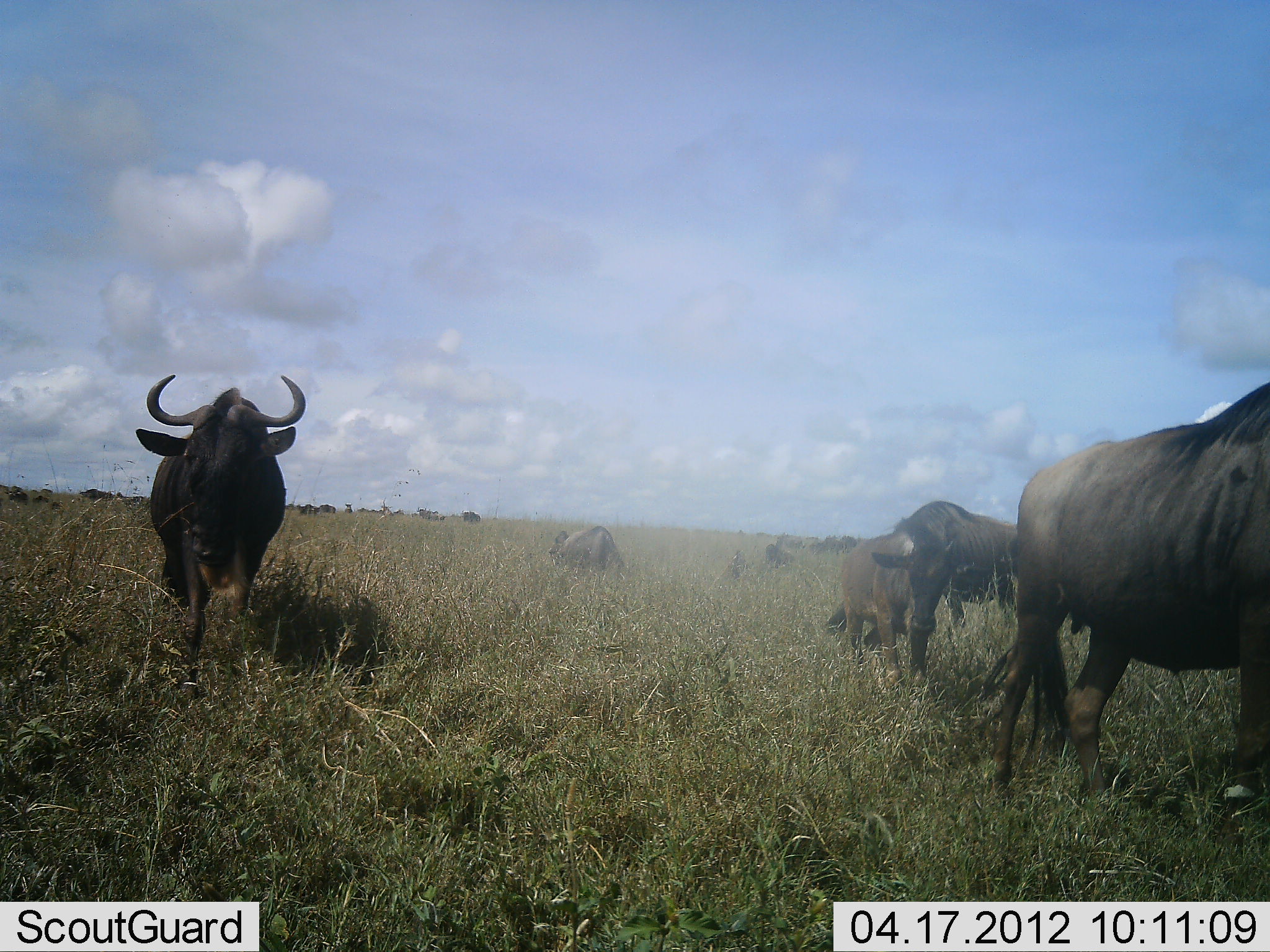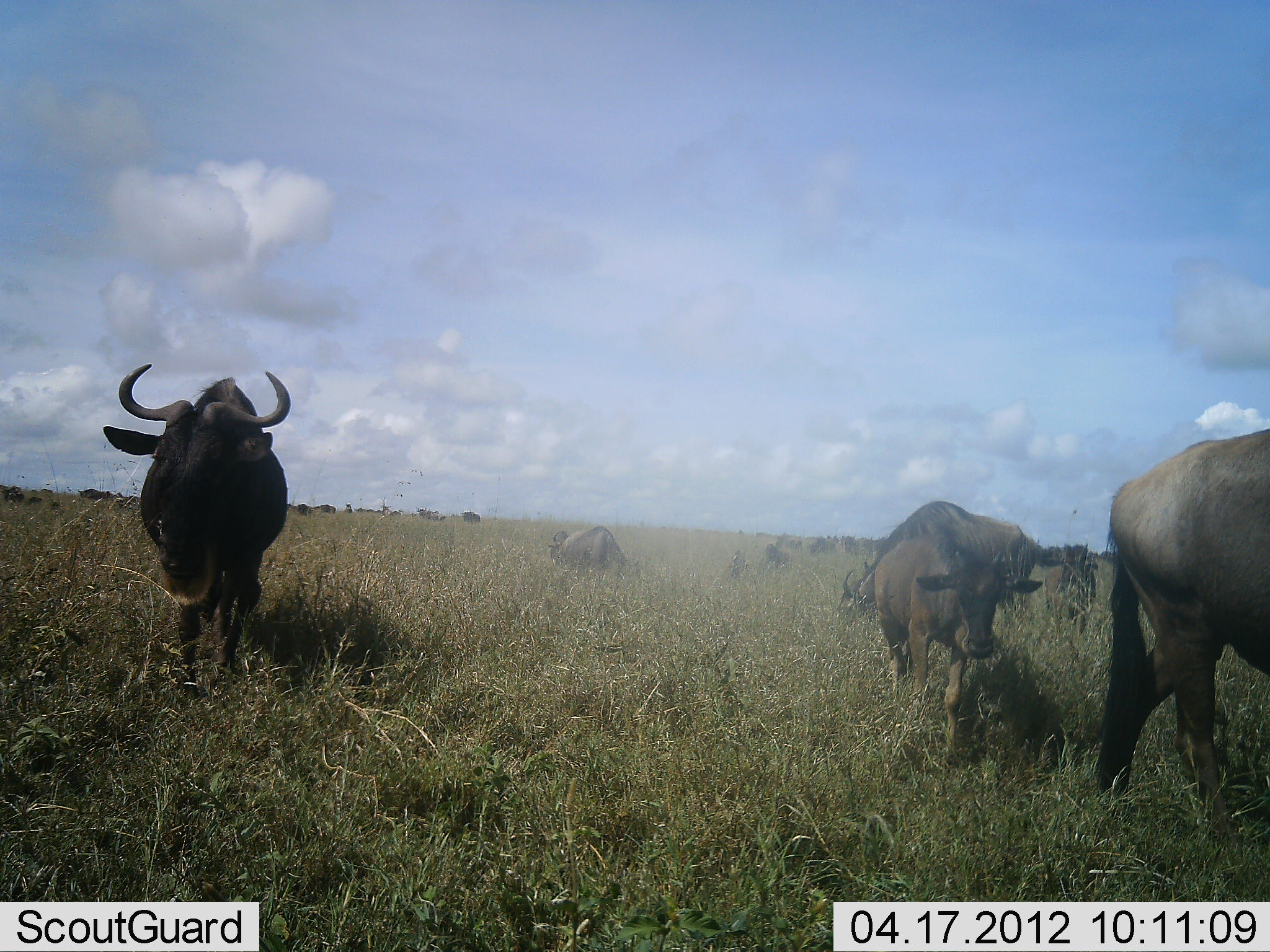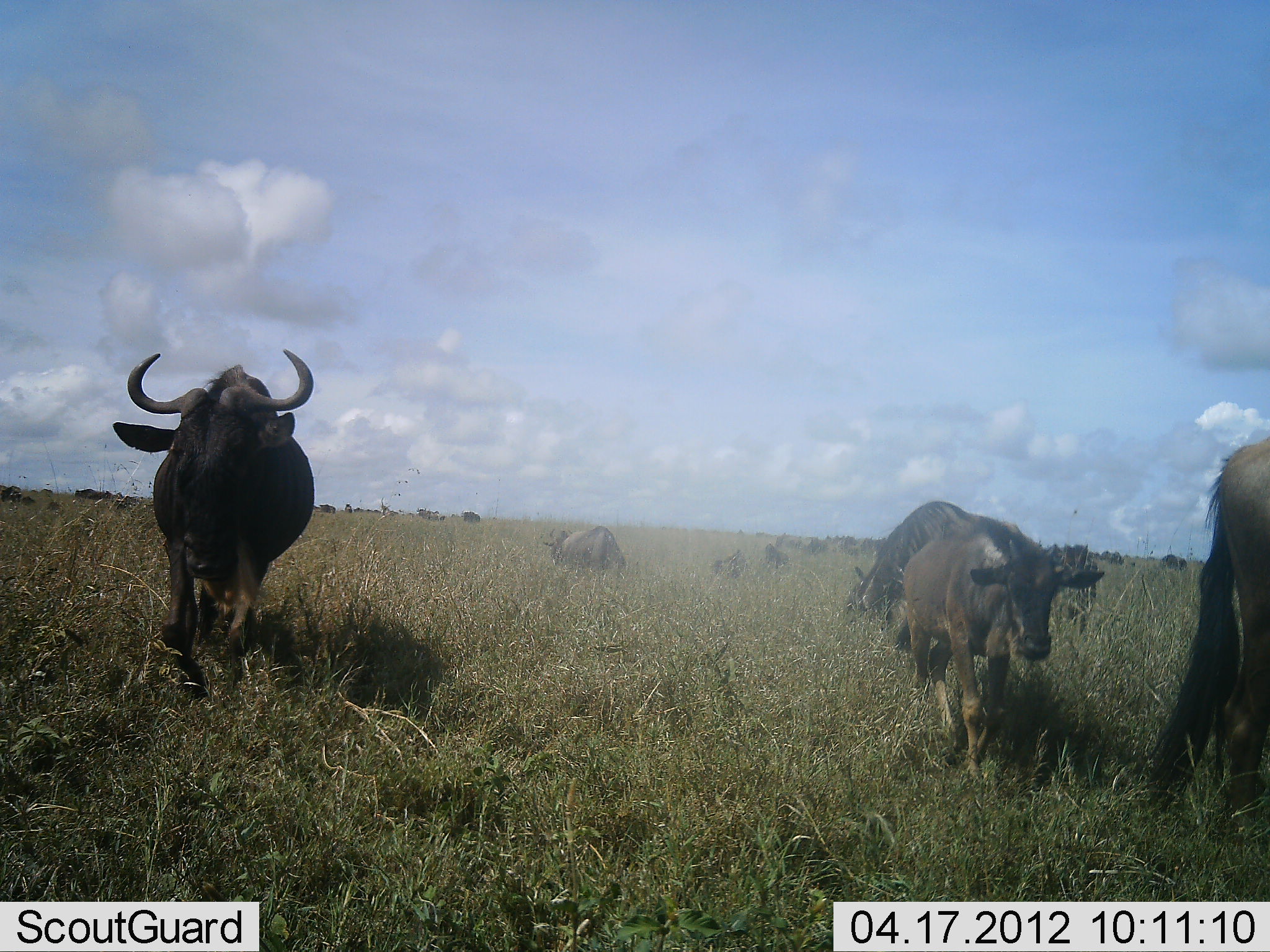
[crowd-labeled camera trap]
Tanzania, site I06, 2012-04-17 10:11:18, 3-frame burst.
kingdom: Animalia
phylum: Chordata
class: Mammalia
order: Artiodactyla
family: Bovidae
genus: Connochaetes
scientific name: Connochaetes taurinus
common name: blue wildebeest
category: wildebeest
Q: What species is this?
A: Wildebeest (blue wildebeest) (Connochaetes taurinus).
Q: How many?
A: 11-50.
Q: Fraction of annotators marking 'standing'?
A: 39%.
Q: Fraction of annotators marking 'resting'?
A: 6%.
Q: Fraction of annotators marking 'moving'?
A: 89%.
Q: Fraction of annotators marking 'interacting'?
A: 0%.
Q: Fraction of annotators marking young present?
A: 72%.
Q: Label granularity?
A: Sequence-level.